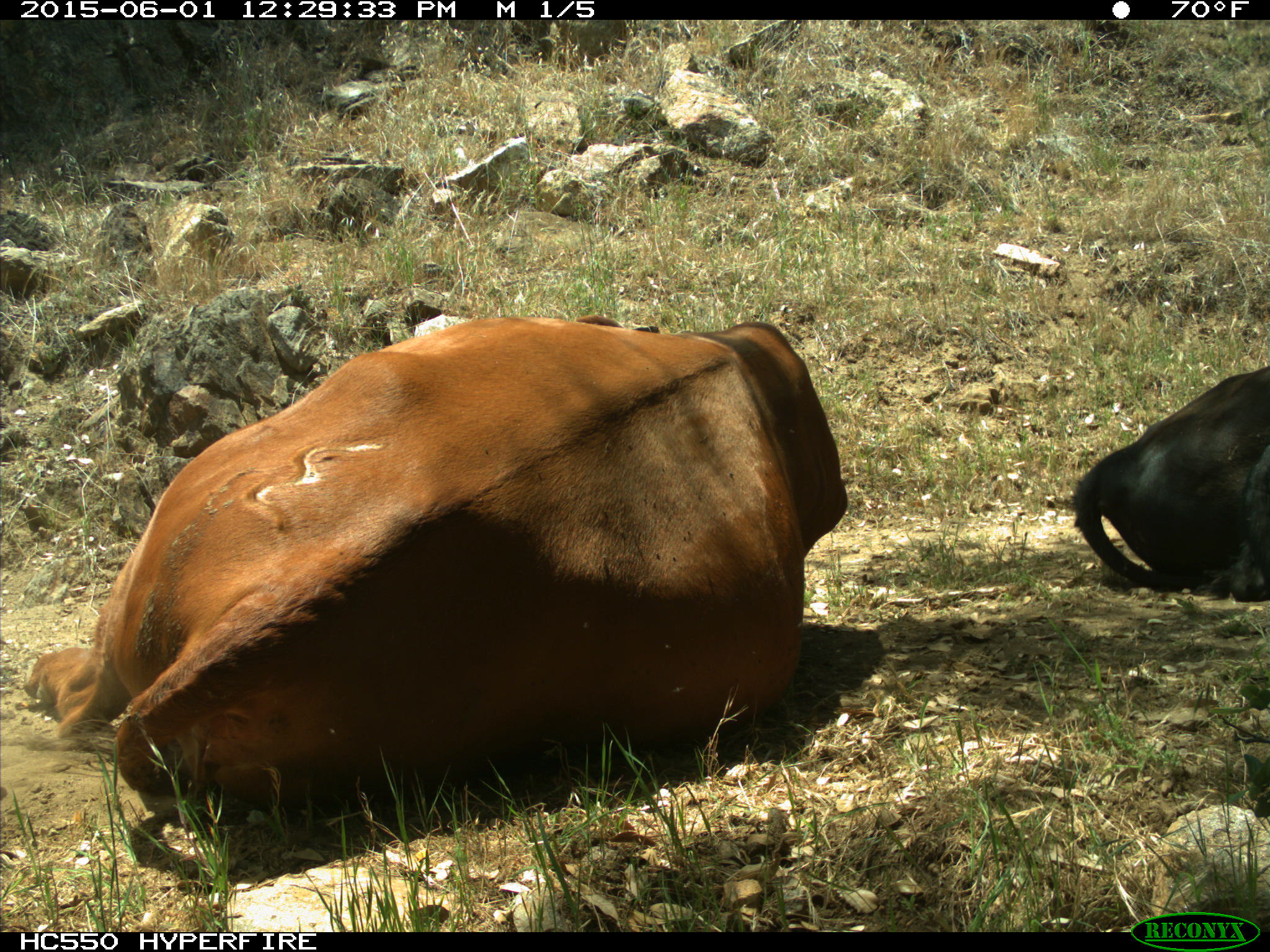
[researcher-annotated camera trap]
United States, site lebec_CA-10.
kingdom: Animalia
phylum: Chordata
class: Mammalia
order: Artiodactyla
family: Bovidae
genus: Bos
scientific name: Bos taurus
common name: domestic cow